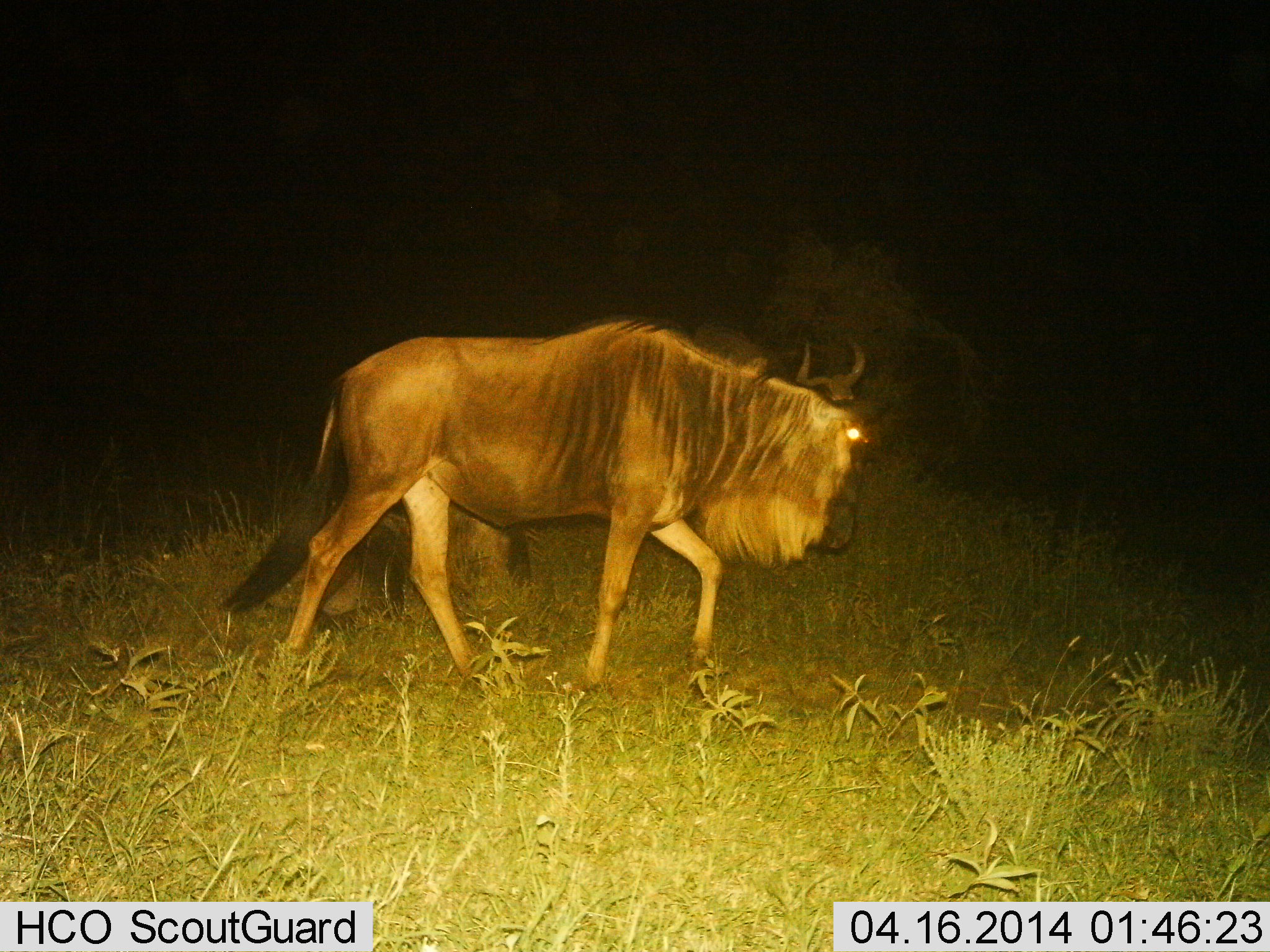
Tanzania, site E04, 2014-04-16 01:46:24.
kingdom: Animalia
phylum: Chordata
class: Mammalia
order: Artiodactyla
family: Bovidae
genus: Connochaetes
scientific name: Connochaetes taurinus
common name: blue wildebeest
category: wildebeest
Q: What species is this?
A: Wildebeest (blue wildebeest) (Connochaetes taurinus).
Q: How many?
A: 1.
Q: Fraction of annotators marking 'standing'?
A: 0%.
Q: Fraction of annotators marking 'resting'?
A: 0%.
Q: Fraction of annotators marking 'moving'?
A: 100%.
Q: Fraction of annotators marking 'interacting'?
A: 0%.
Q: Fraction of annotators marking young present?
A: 0%.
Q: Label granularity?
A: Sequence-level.